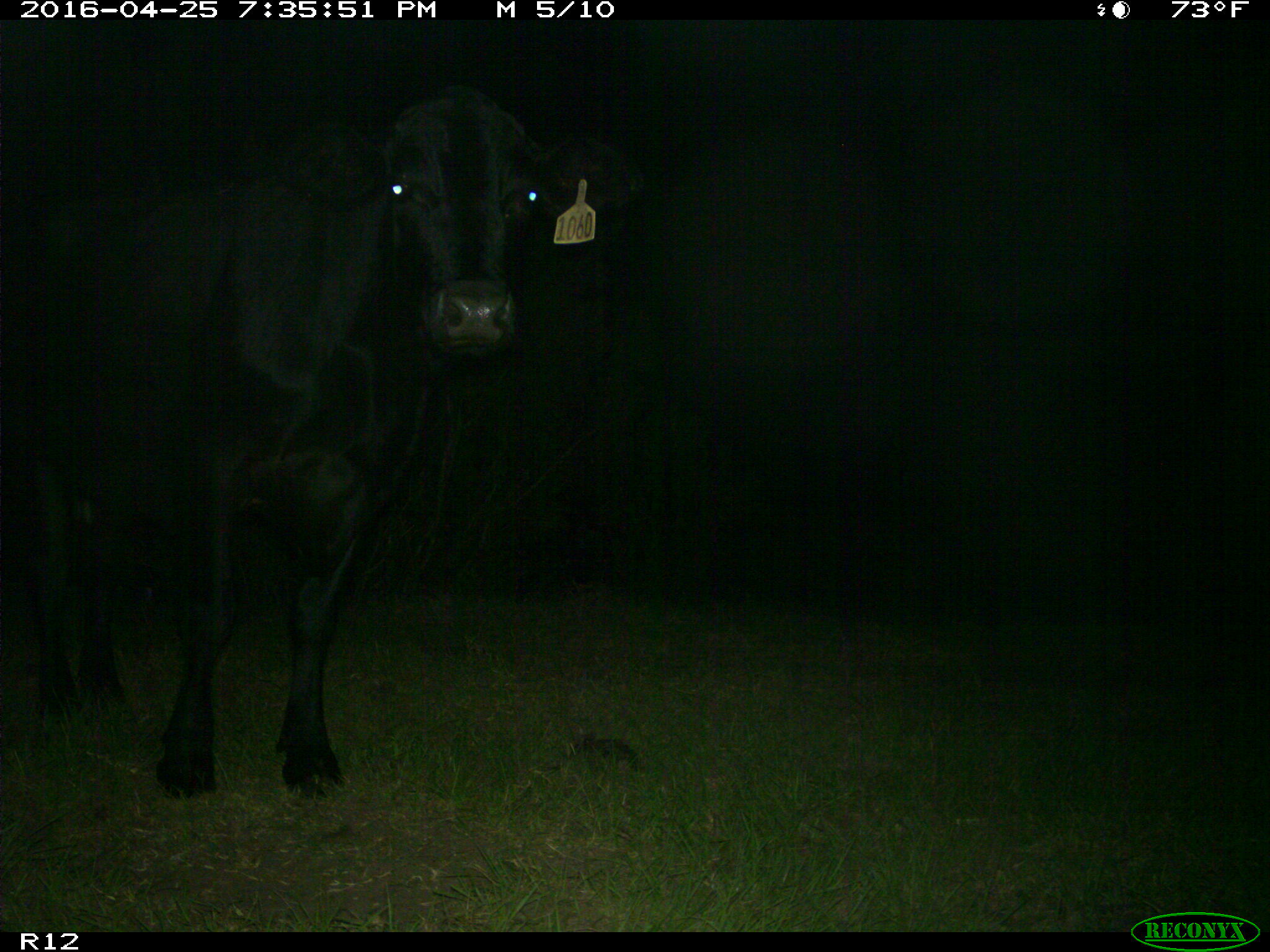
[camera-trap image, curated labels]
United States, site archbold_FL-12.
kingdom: Animalia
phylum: Chordata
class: Mammalia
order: Artiodactyla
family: Bovidae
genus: Bos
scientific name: Bos taurus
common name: domestic cow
Bos taurus (domestic cow).